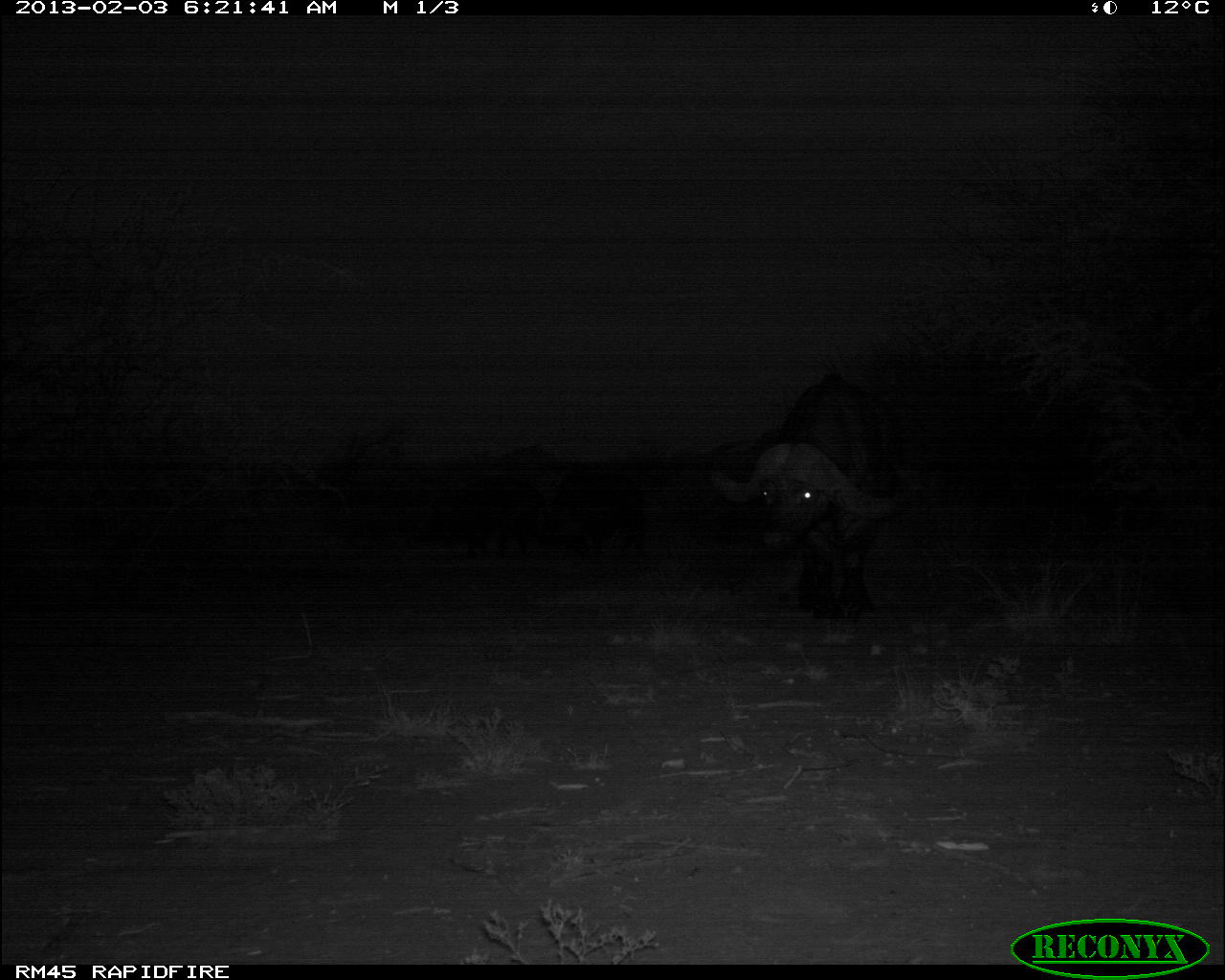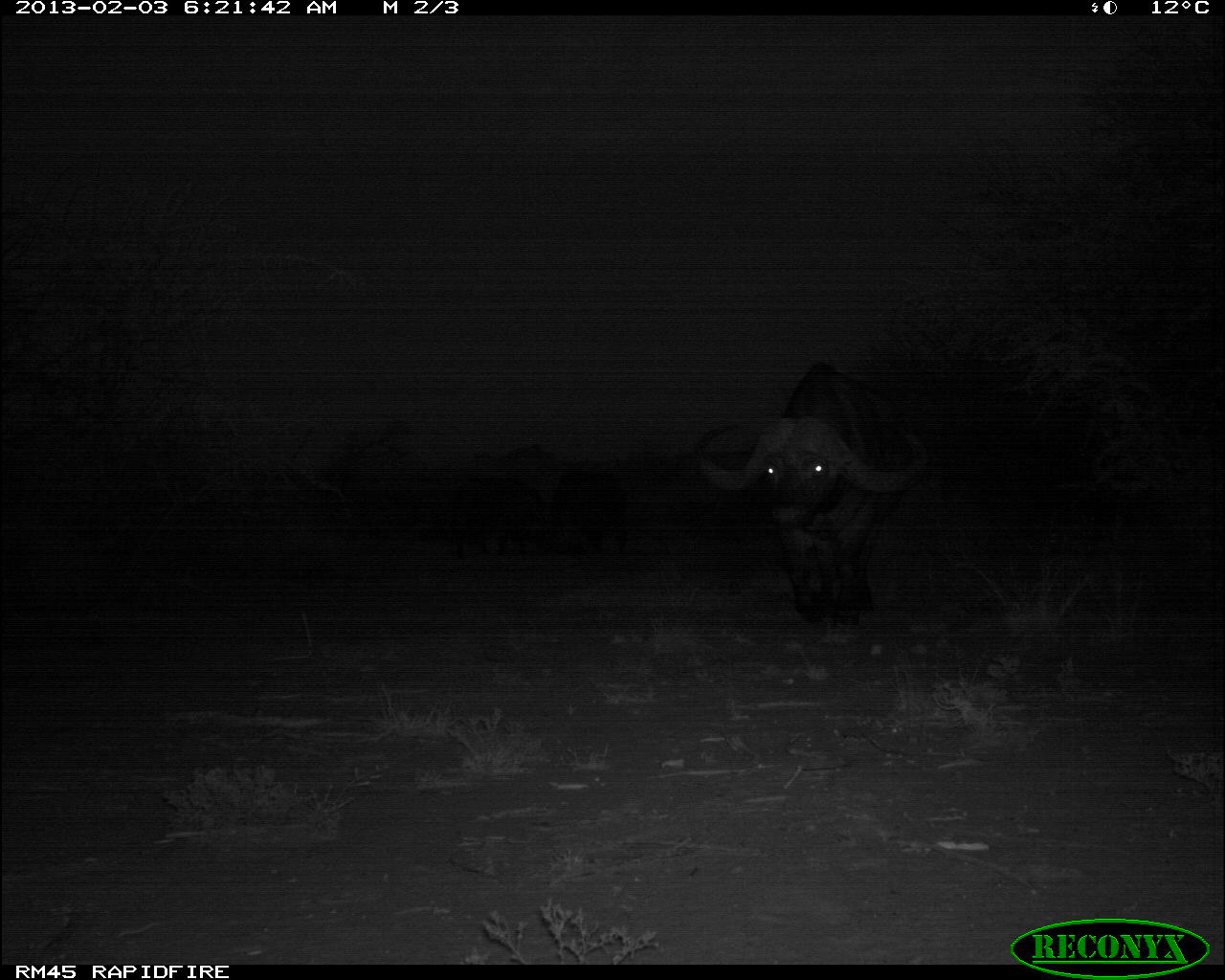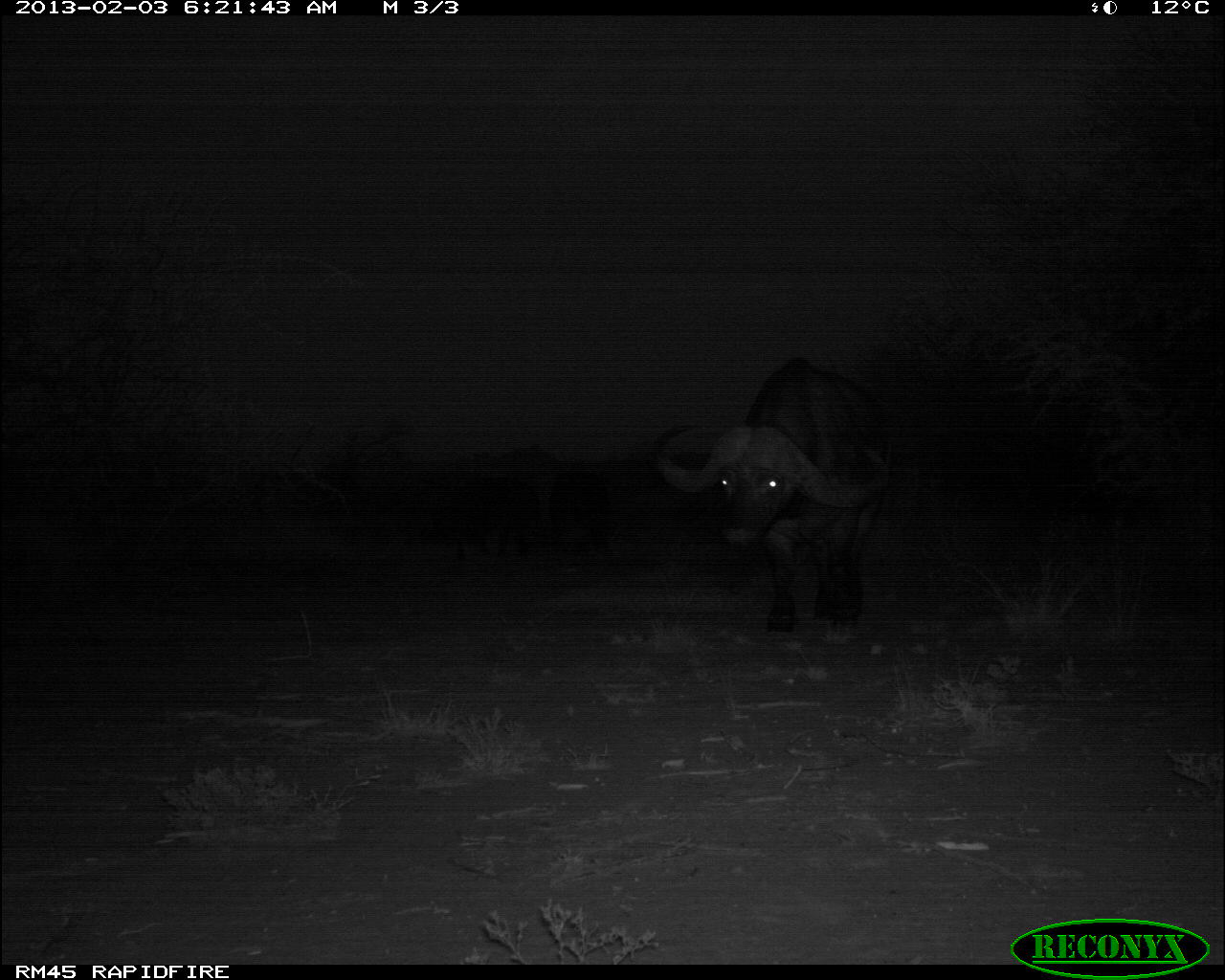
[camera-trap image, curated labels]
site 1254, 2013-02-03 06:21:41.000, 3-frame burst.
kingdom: Animalia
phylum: Chordata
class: Mammalia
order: Artiodactyla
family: Bovidae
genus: Syncerus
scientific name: Syncerus caffer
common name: african buffalo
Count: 1.